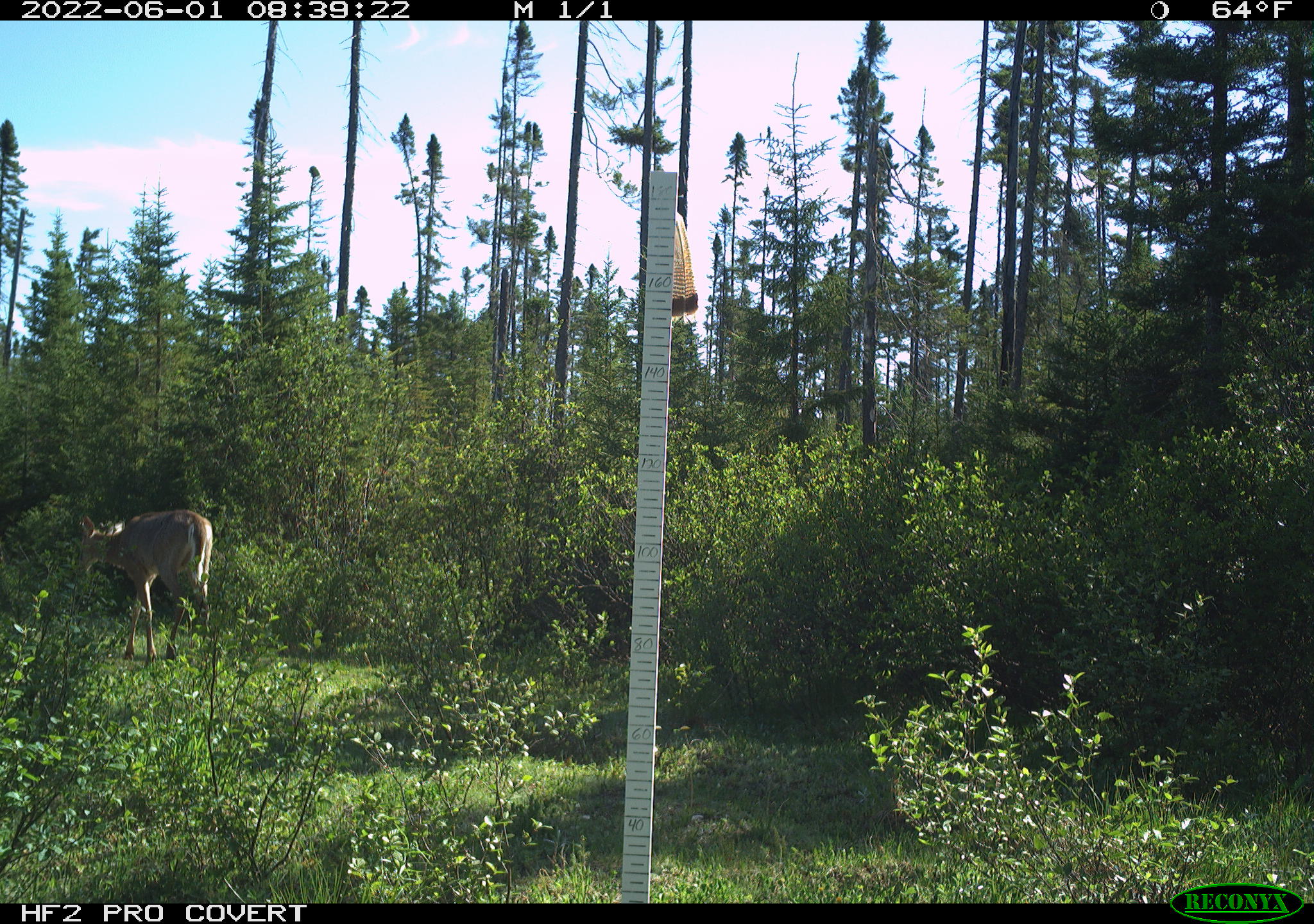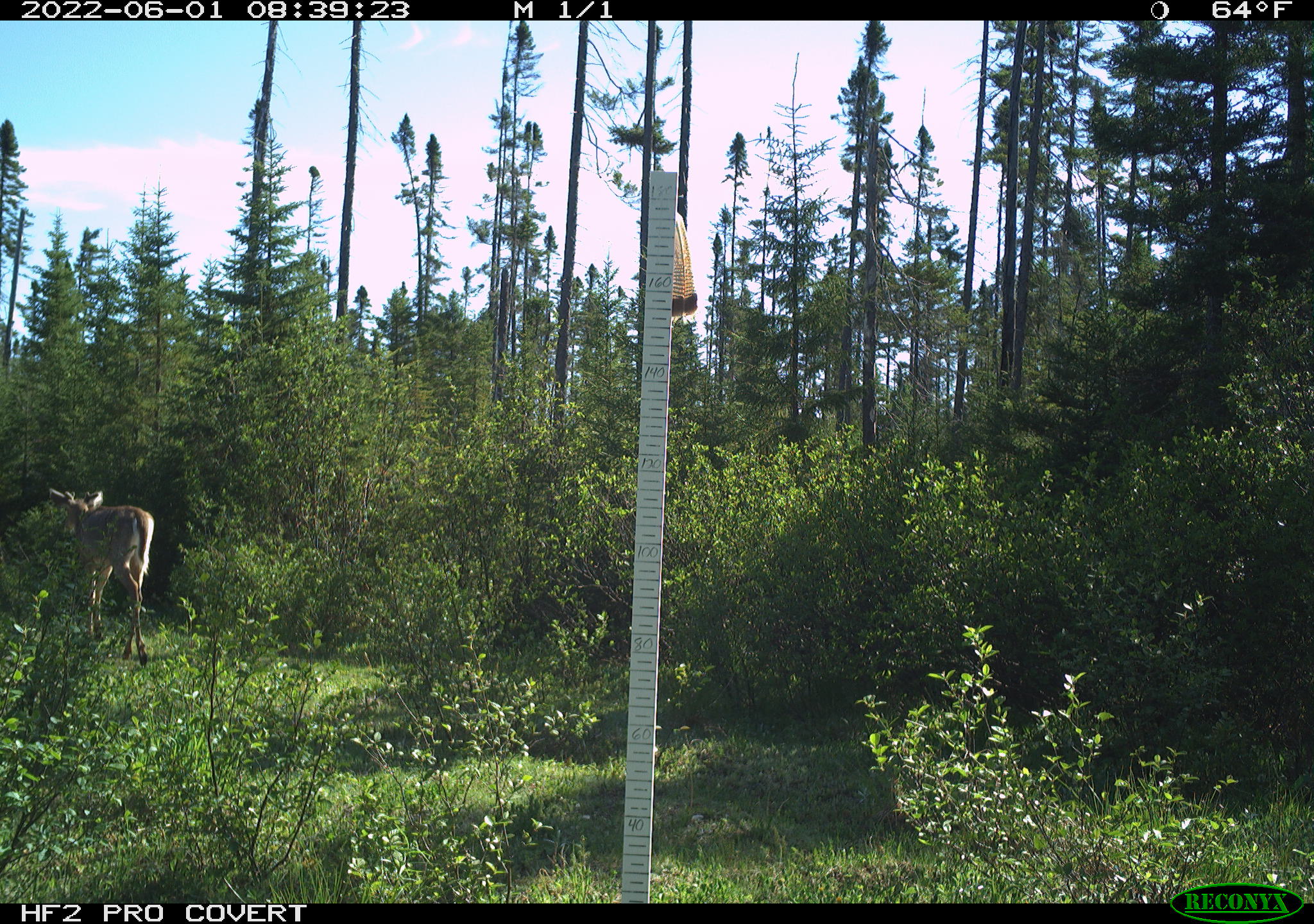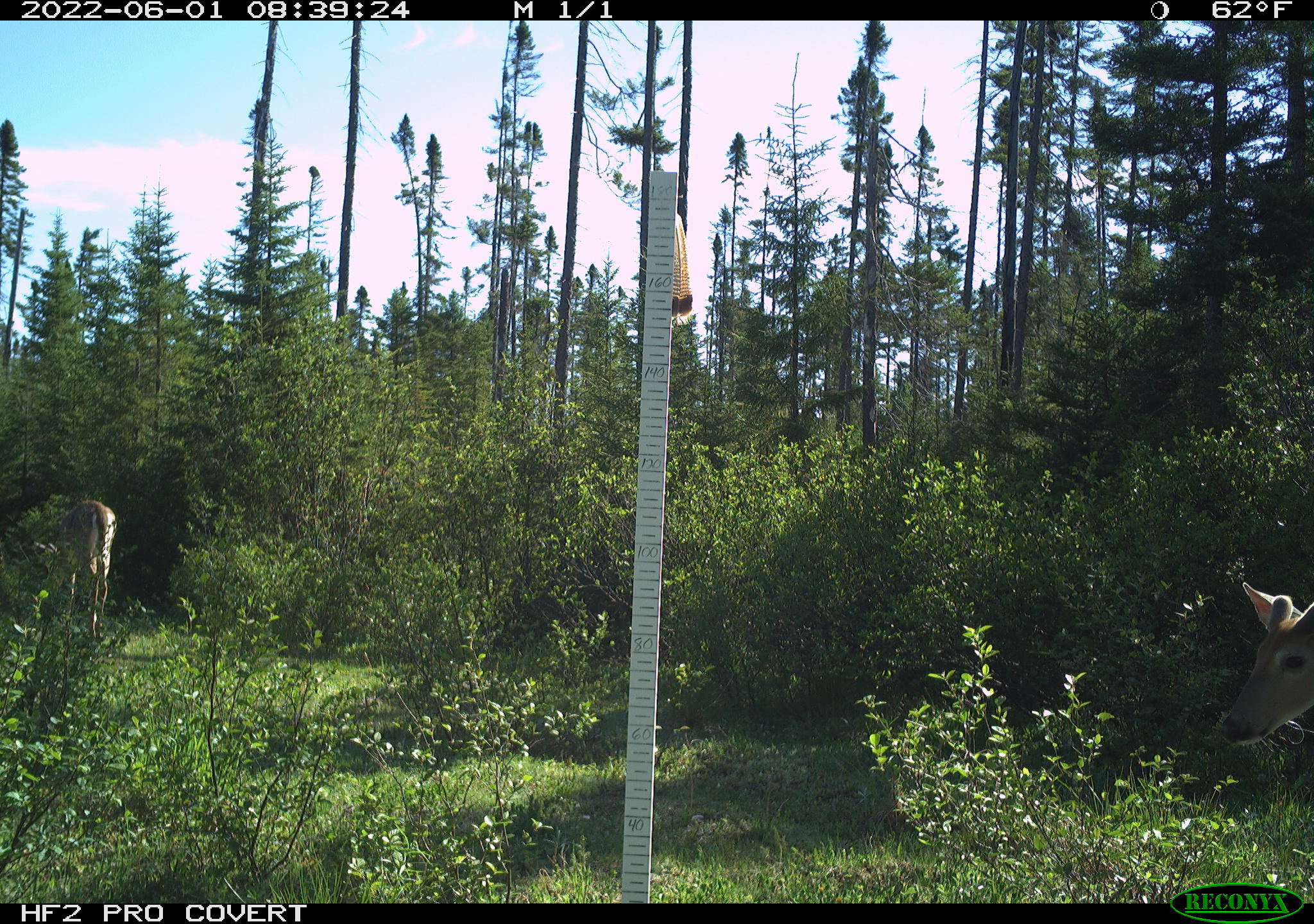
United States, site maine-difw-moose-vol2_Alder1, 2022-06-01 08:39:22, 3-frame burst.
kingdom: Animalia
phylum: Chordata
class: Mammalia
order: Artiodactyla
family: Cervidae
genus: Odocoileus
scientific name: Odocoileus virginianus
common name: white-tailed deer